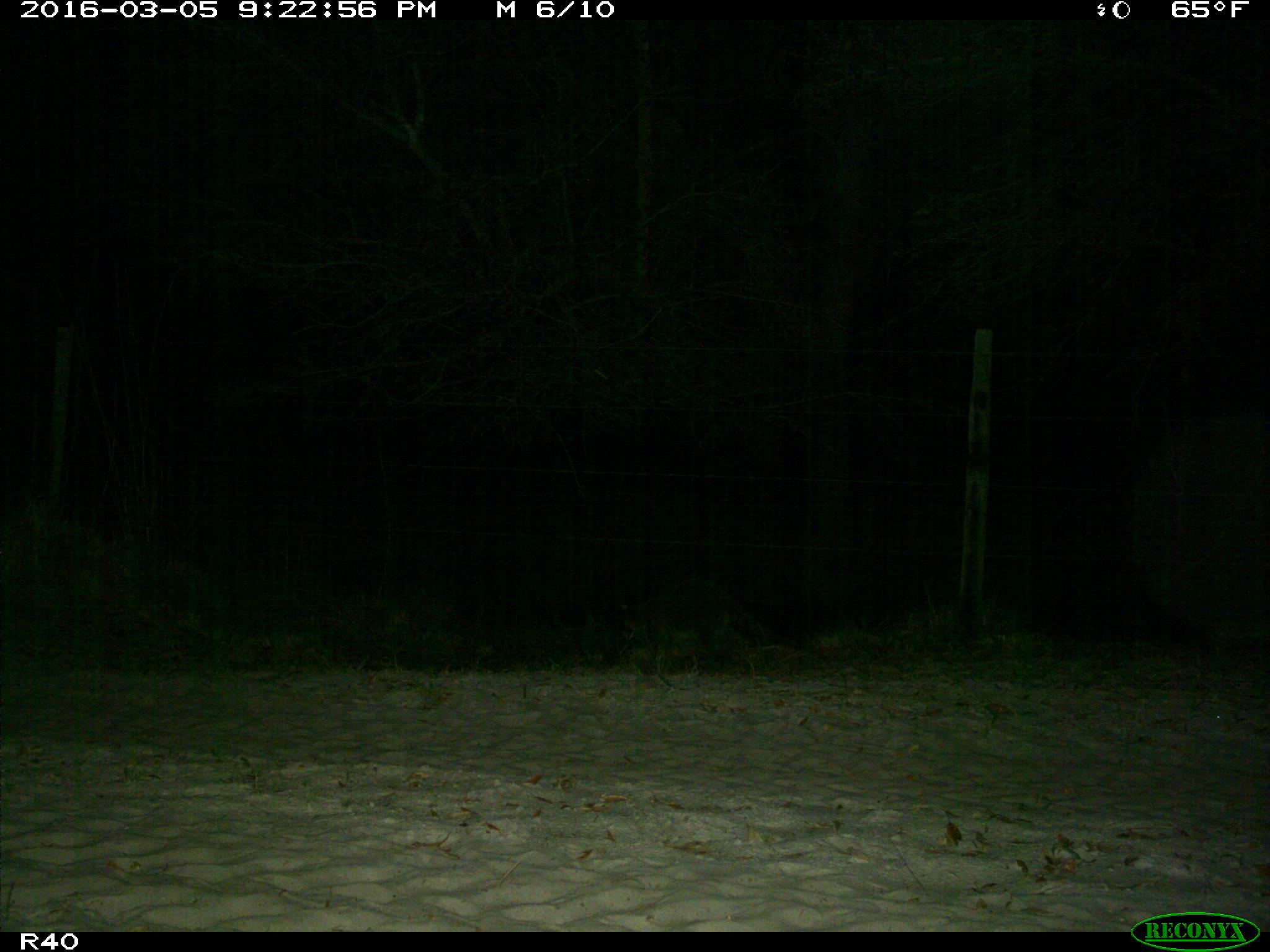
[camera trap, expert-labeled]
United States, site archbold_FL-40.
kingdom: Animalia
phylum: Chordata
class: Mammalia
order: Carnivora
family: Procyonidae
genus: Procyon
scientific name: Procyon lotor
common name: common raccoon